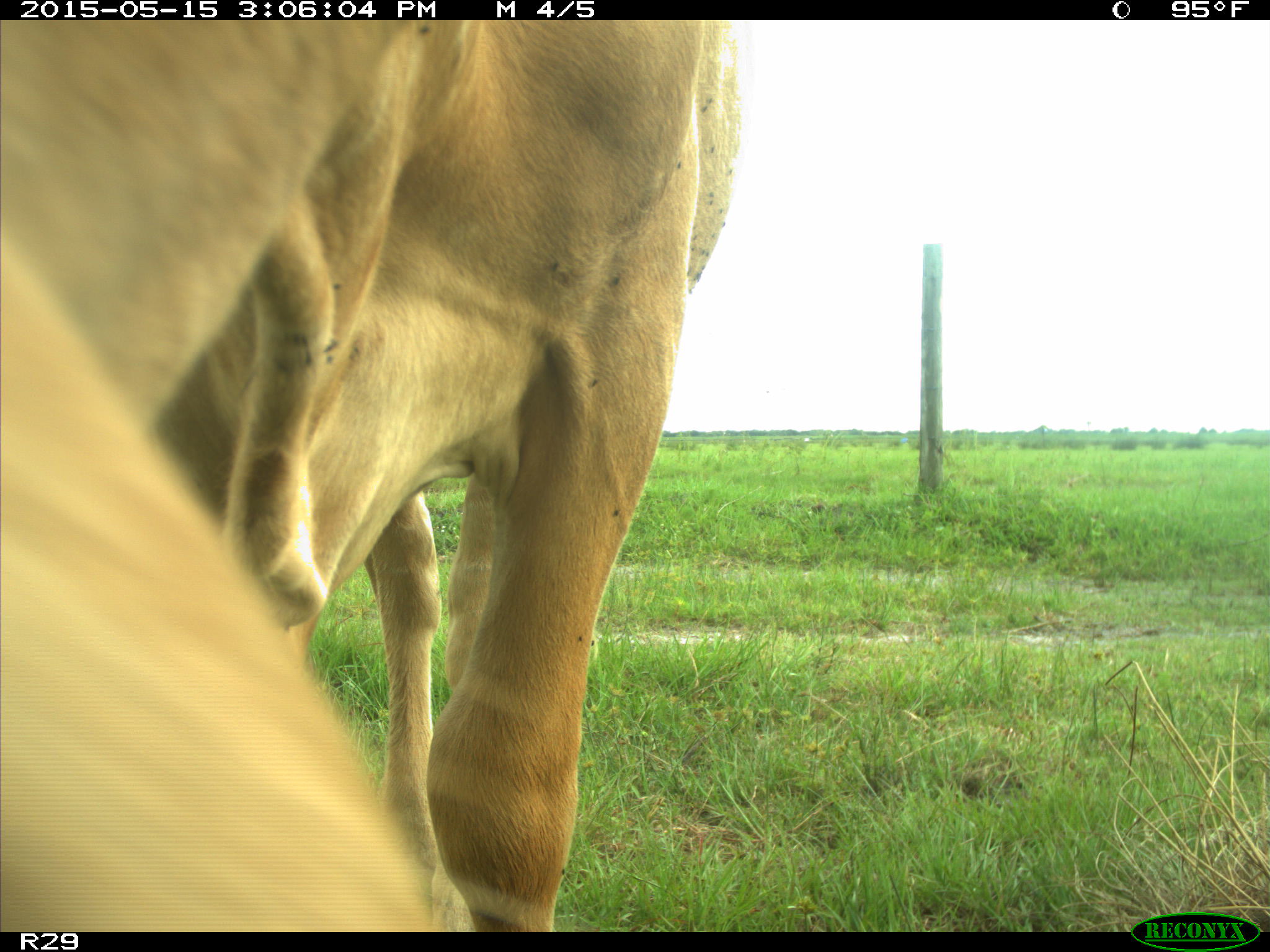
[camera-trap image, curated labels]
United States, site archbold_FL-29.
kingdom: Animalia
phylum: Chordata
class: Mammalia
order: Artiodactyla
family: Bovidae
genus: Bos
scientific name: Bos taurus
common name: domestic cow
Bos taurus (domestic cow).